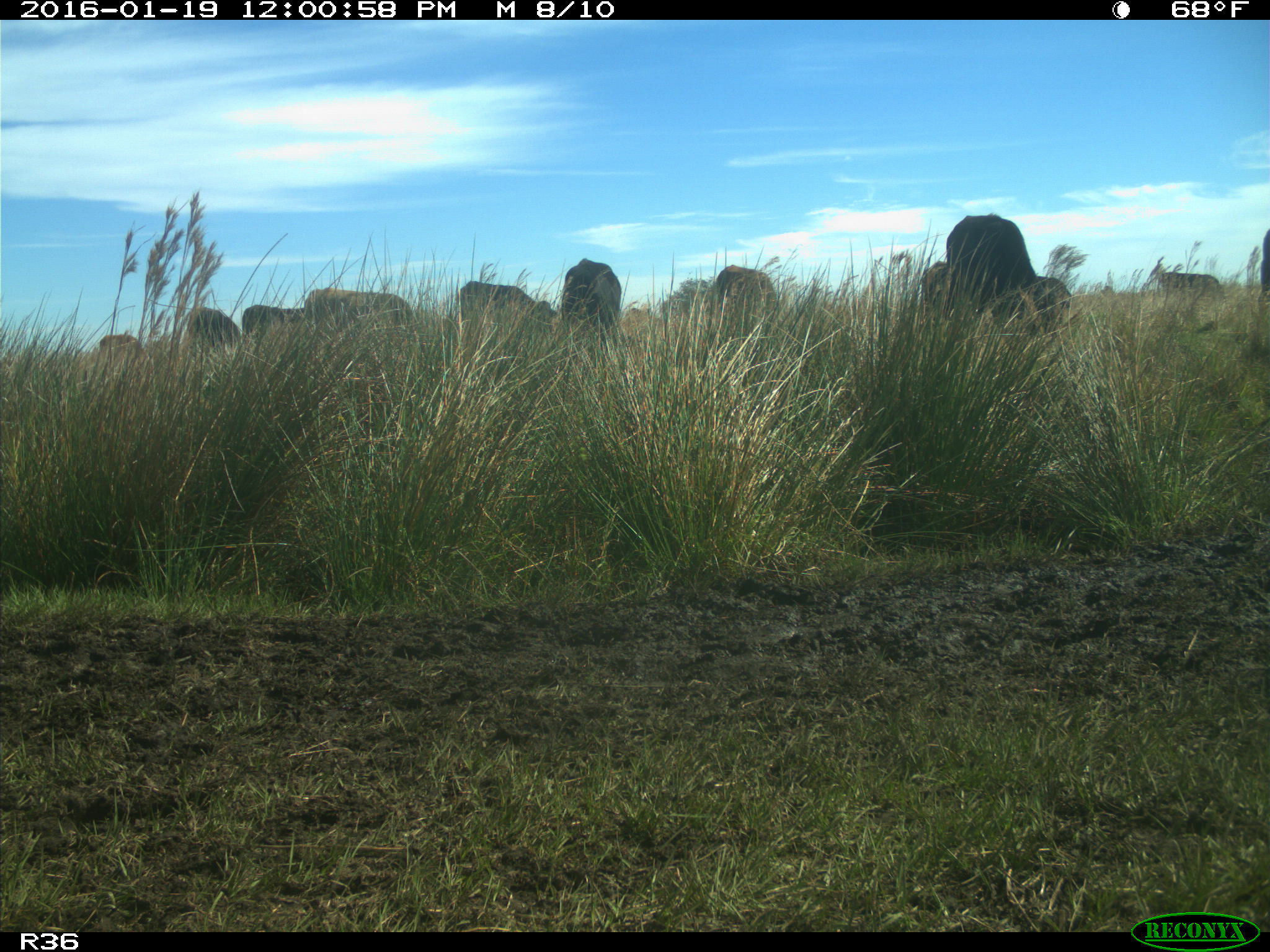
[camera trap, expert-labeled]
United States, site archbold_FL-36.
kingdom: Animalia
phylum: Chordata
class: Mammalia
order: Artiodactyla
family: Bovidae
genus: Bos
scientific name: Bos taurus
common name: domestic cow